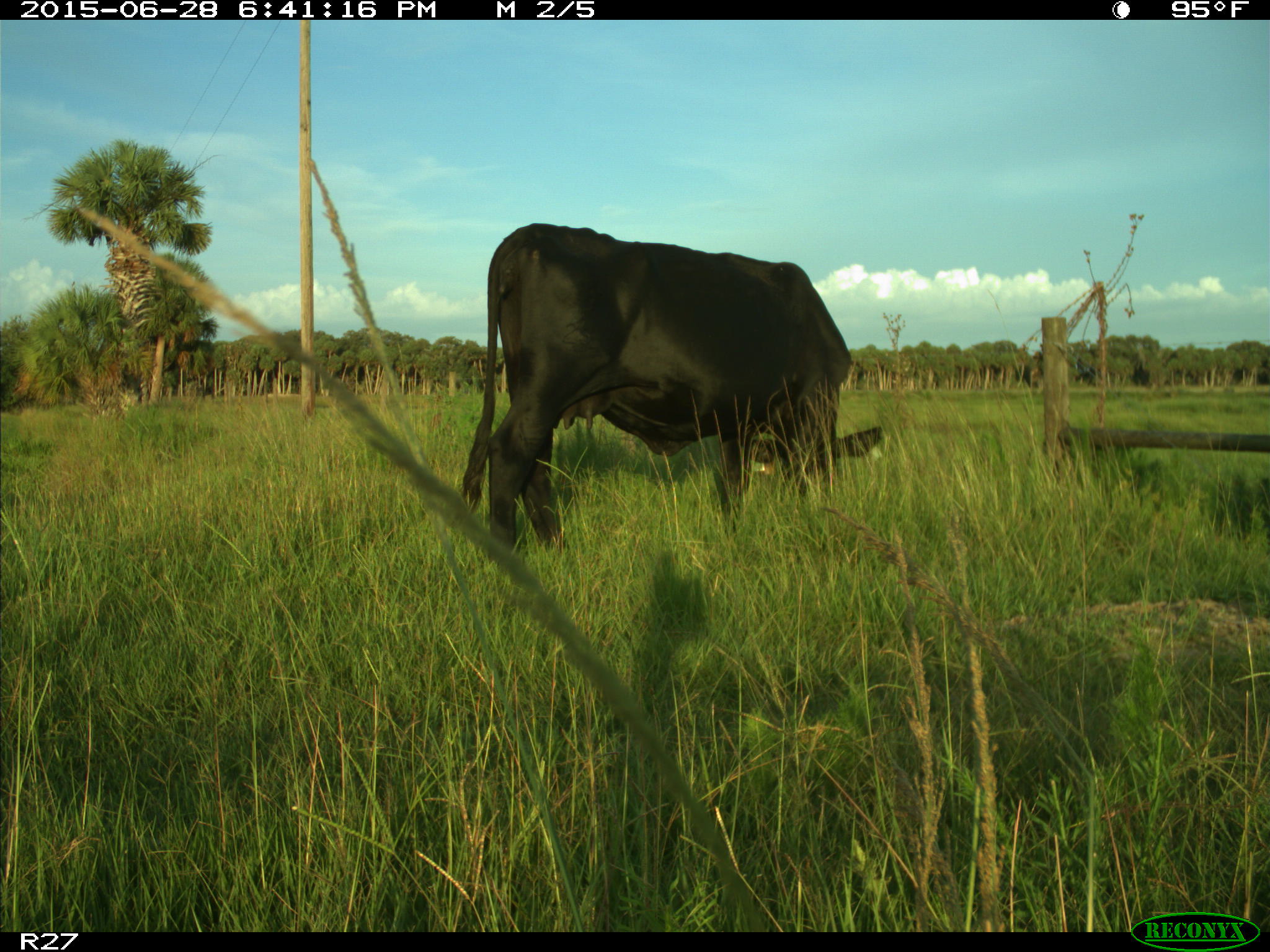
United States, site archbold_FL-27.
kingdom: Animalia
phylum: Chordata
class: Mammalia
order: Artiodactyla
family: Bovidae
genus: Bos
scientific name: Bos taurus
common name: domestic cow